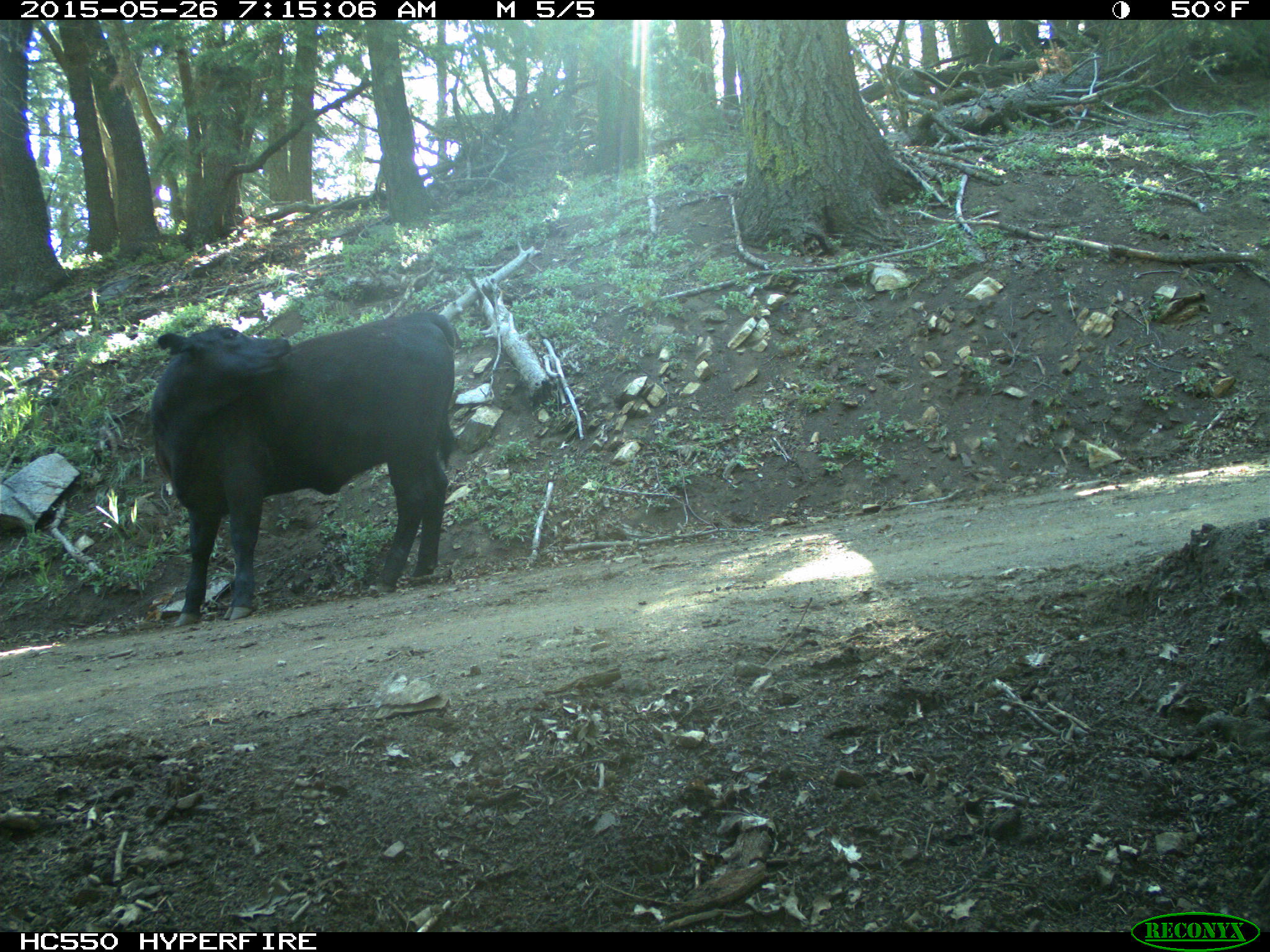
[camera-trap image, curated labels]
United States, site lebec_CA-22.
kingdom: Animalia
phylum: Chordata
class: Mammalia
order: Artiodactyla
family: Bovidae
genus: Bos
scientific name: Bos taurus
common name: domestic cow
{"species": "Bos taurus (domestic cow)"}